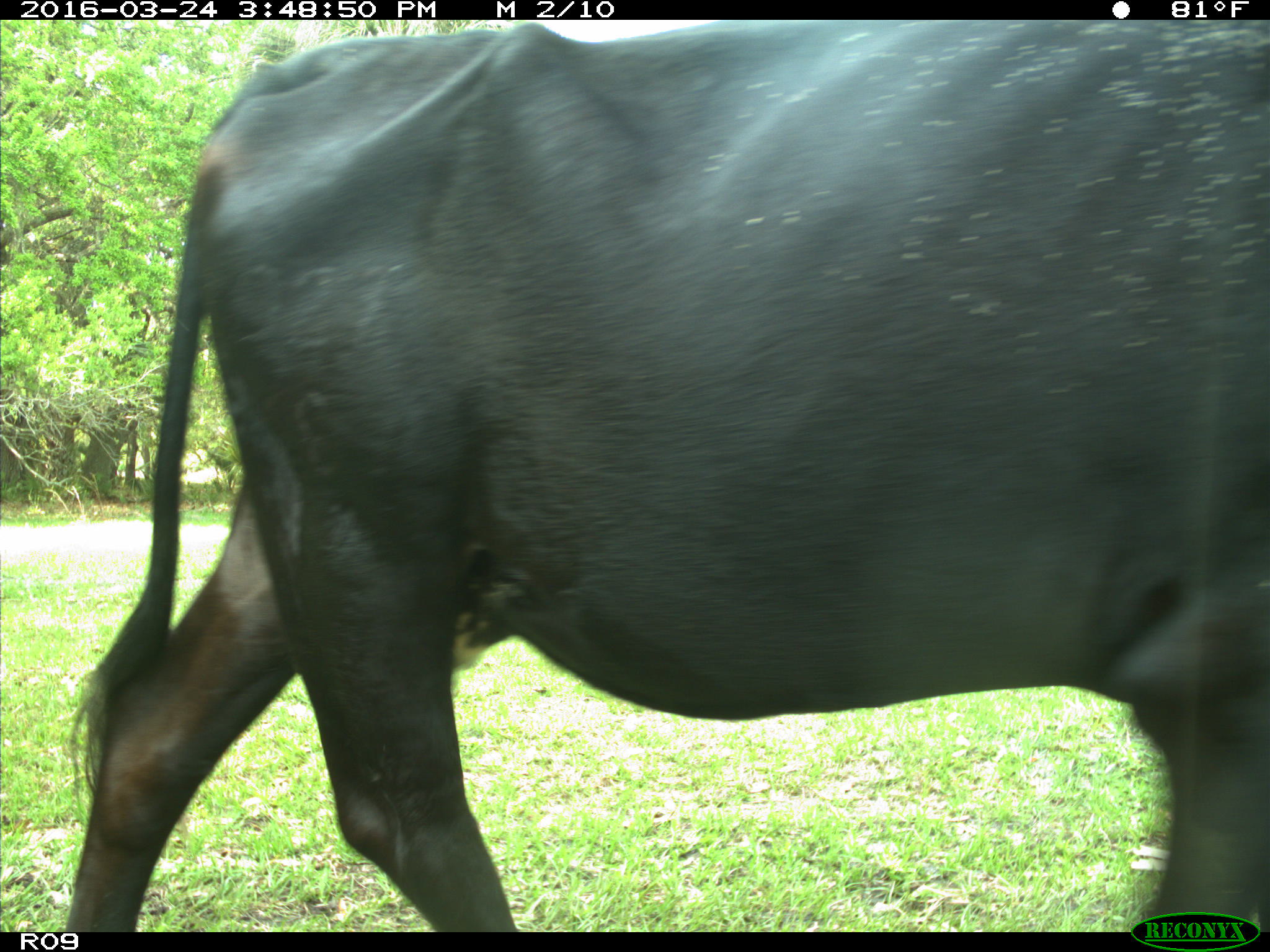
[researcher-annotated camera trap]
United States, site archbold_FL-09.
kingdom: Animalia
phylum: Chordata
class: Mammalia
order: Artiodactyla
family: Bovidae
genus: Bos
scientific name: Bos taurus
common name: domestic cow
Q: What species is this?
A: Bos taurus (domestic cow).